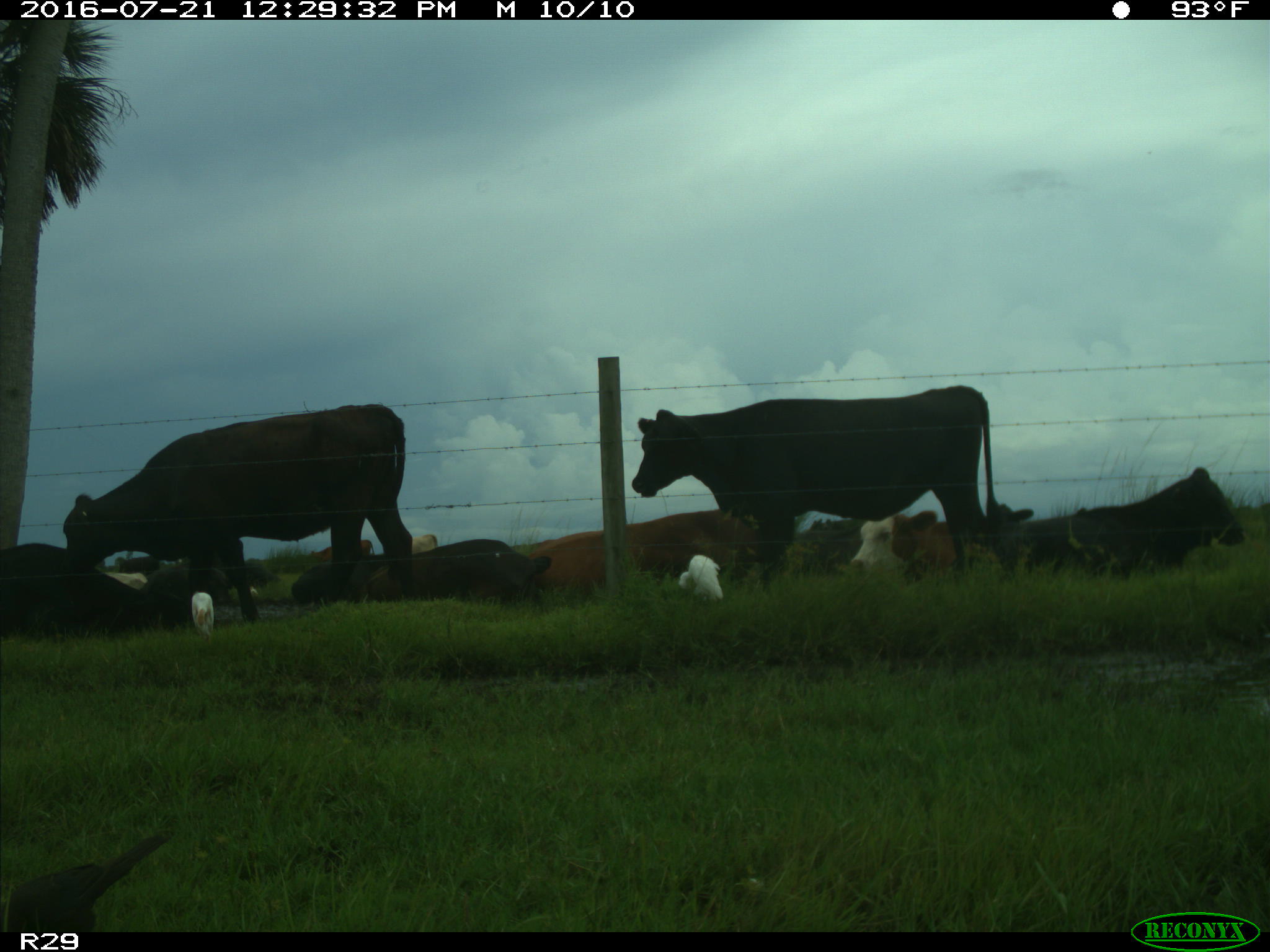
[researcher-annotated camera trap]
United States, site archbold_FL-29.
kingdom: Animalia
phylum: Chordata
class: Mammalia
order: Artiodactyla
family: Bovidae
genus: Bos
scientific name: Bos taurus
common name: domestic cow